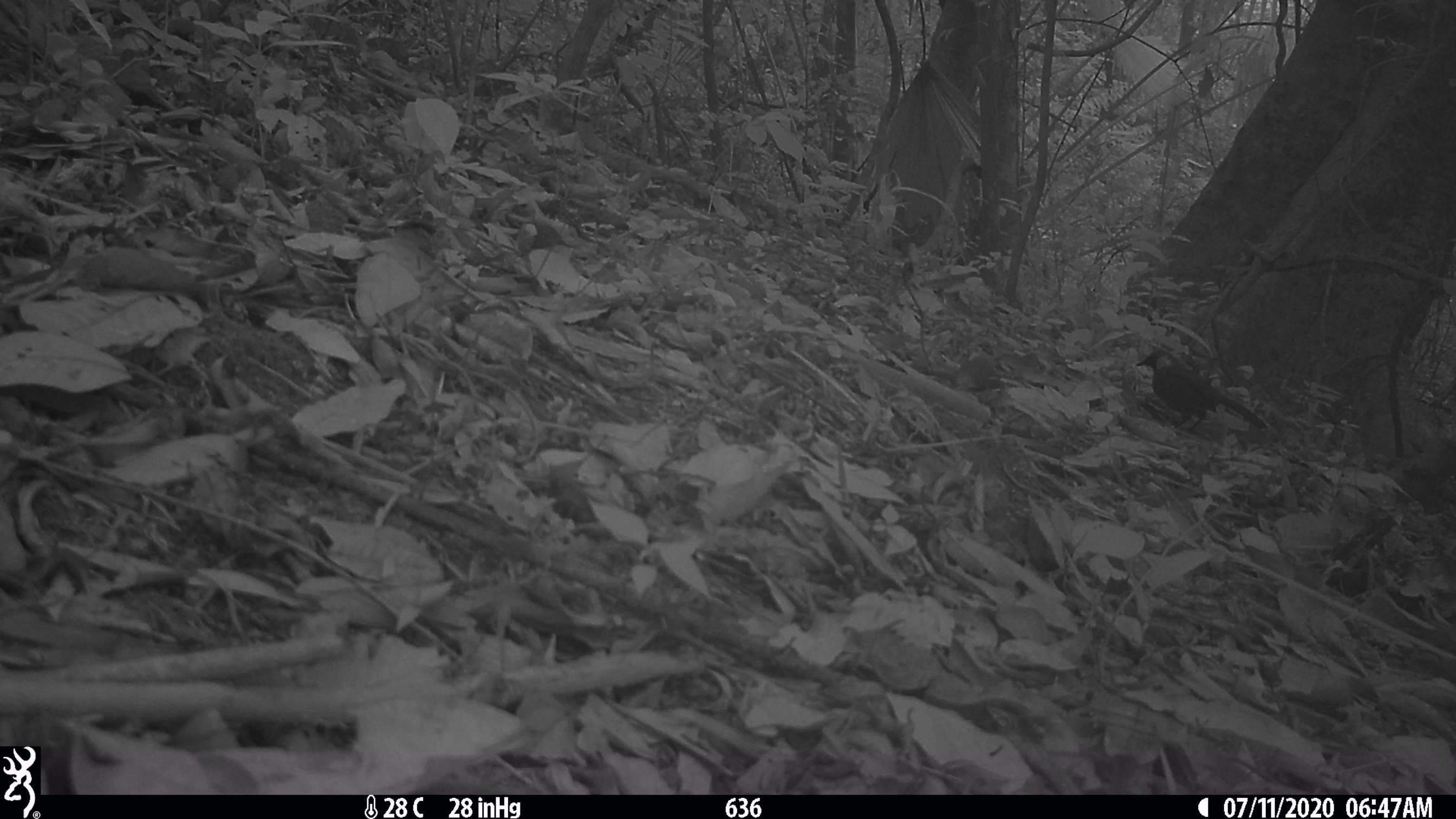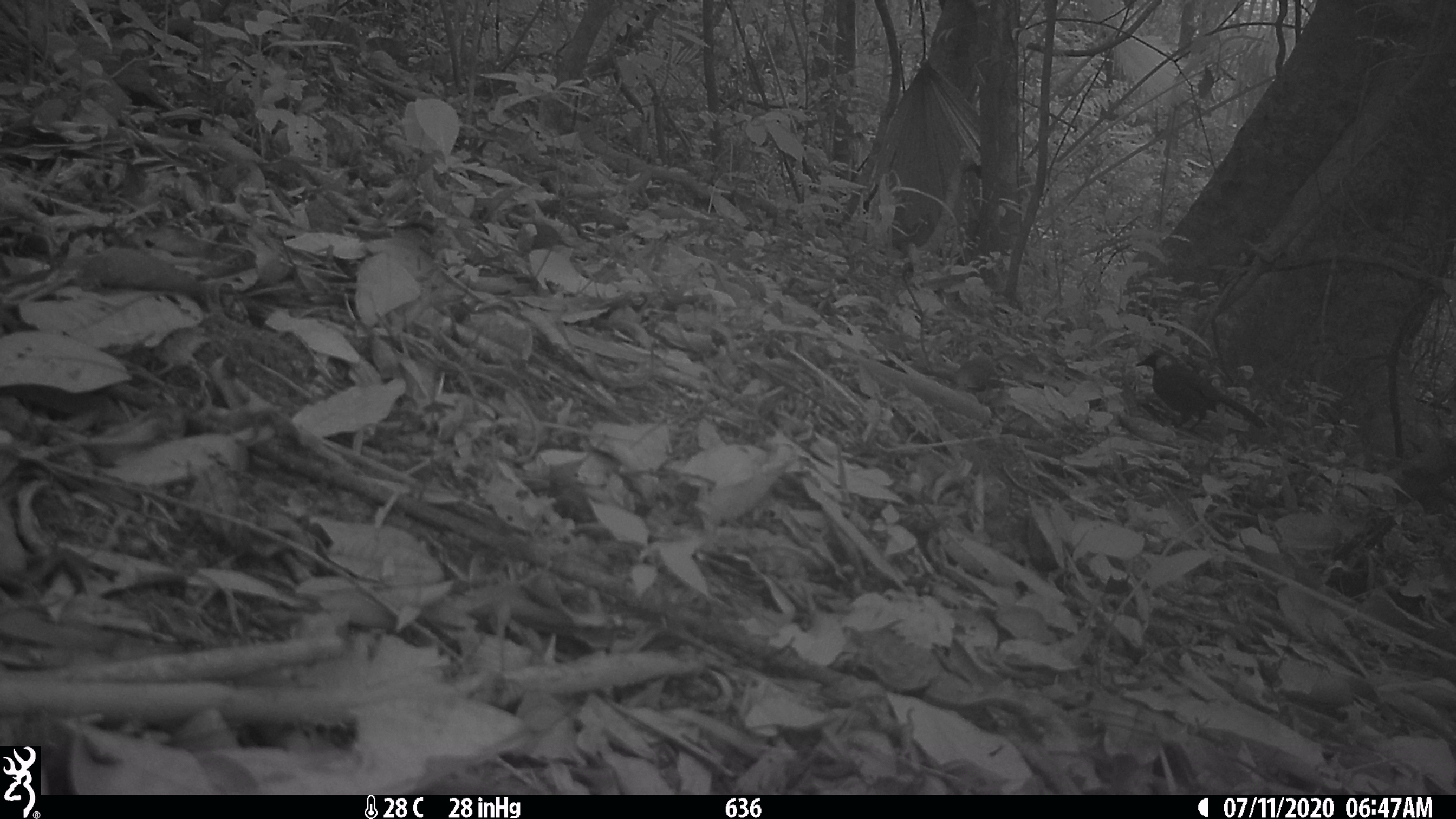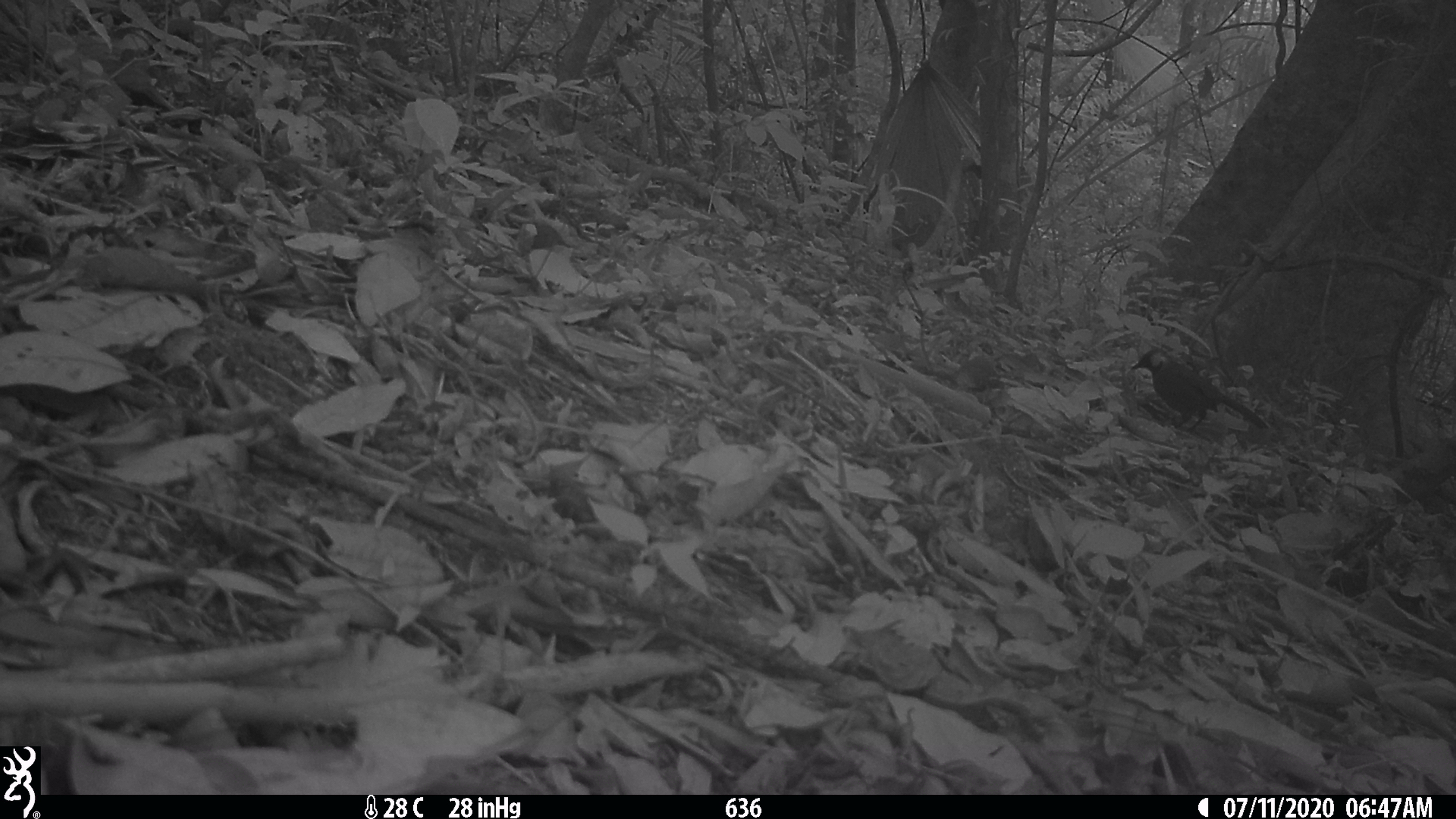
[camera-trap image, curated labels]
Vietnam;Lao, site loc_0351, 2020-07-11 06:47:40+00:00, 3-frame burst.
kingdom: Animalia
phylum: Chordata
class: Aves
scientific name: Aves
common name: bird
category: unidentified bird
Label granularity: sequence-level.